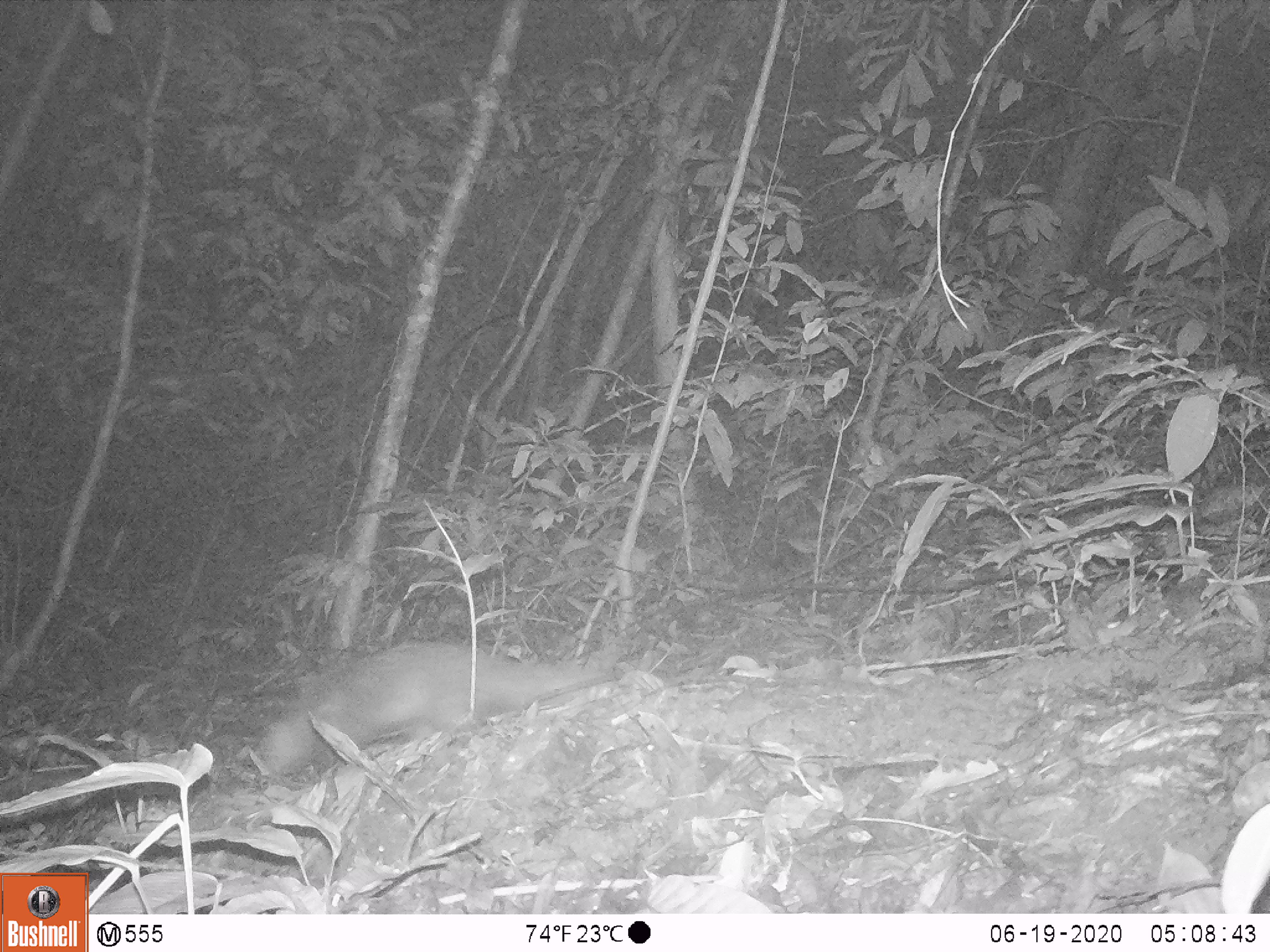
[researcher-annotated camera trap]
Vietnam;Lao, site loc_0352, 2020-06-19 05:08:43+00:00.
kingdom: Animalia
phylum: Chordata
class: Mammalia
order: Carnivora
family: Herpestidae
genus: Urva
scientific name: Urva urva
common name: crab-eating mongoose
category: crab eating mongoose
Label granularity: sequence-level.